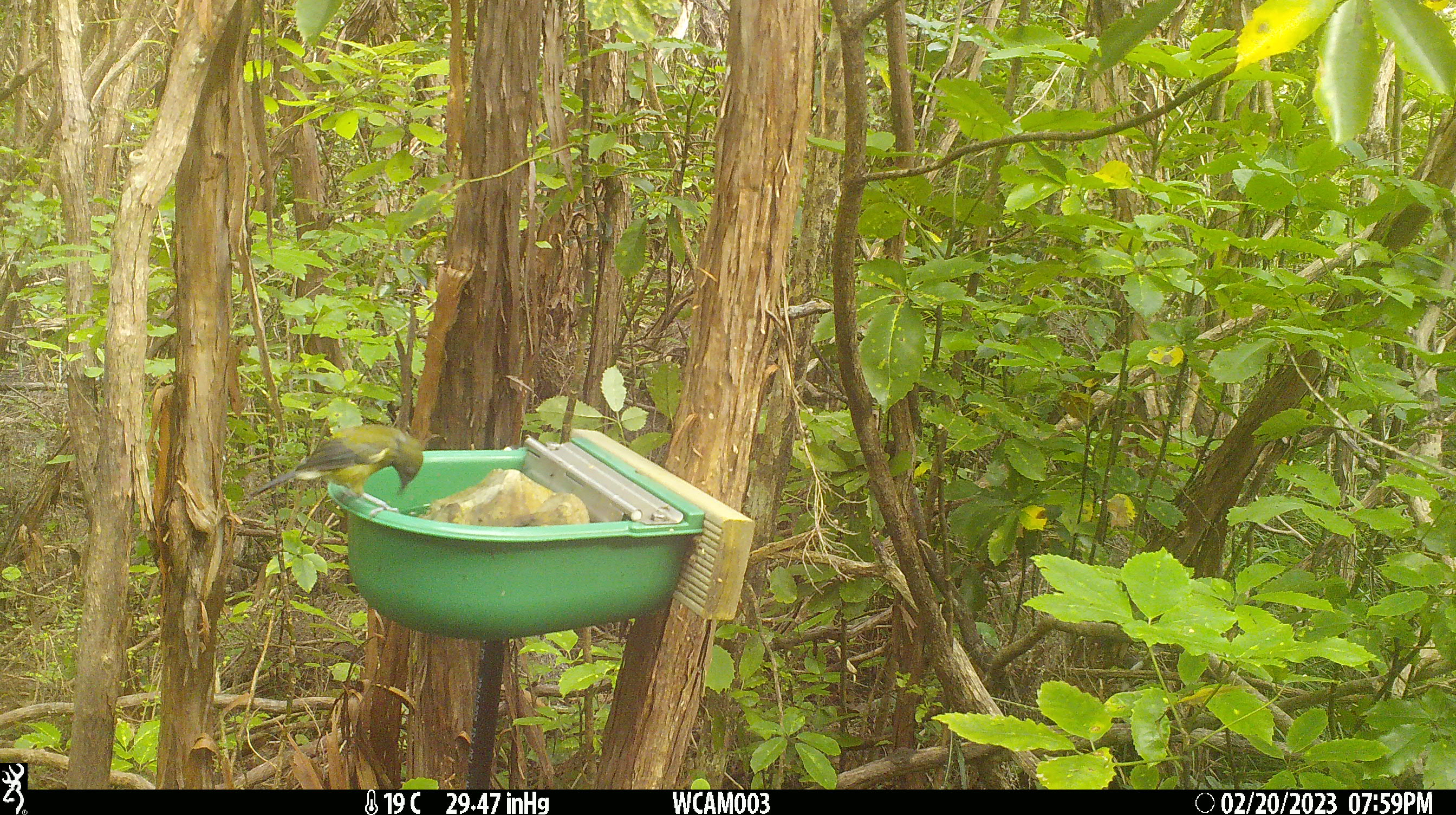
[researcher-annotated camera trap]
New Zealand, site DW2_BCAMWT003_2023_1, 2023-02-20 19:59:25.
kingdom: Animalia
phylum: Chordata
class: Aves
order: Passeriformes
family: Meliphagidae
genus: Anthornis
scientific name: Anthornis melanura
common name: new zealand bellbird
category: bellbird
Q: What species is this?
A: Bellbird (new zealand bellbird) (Anthornis melanura).